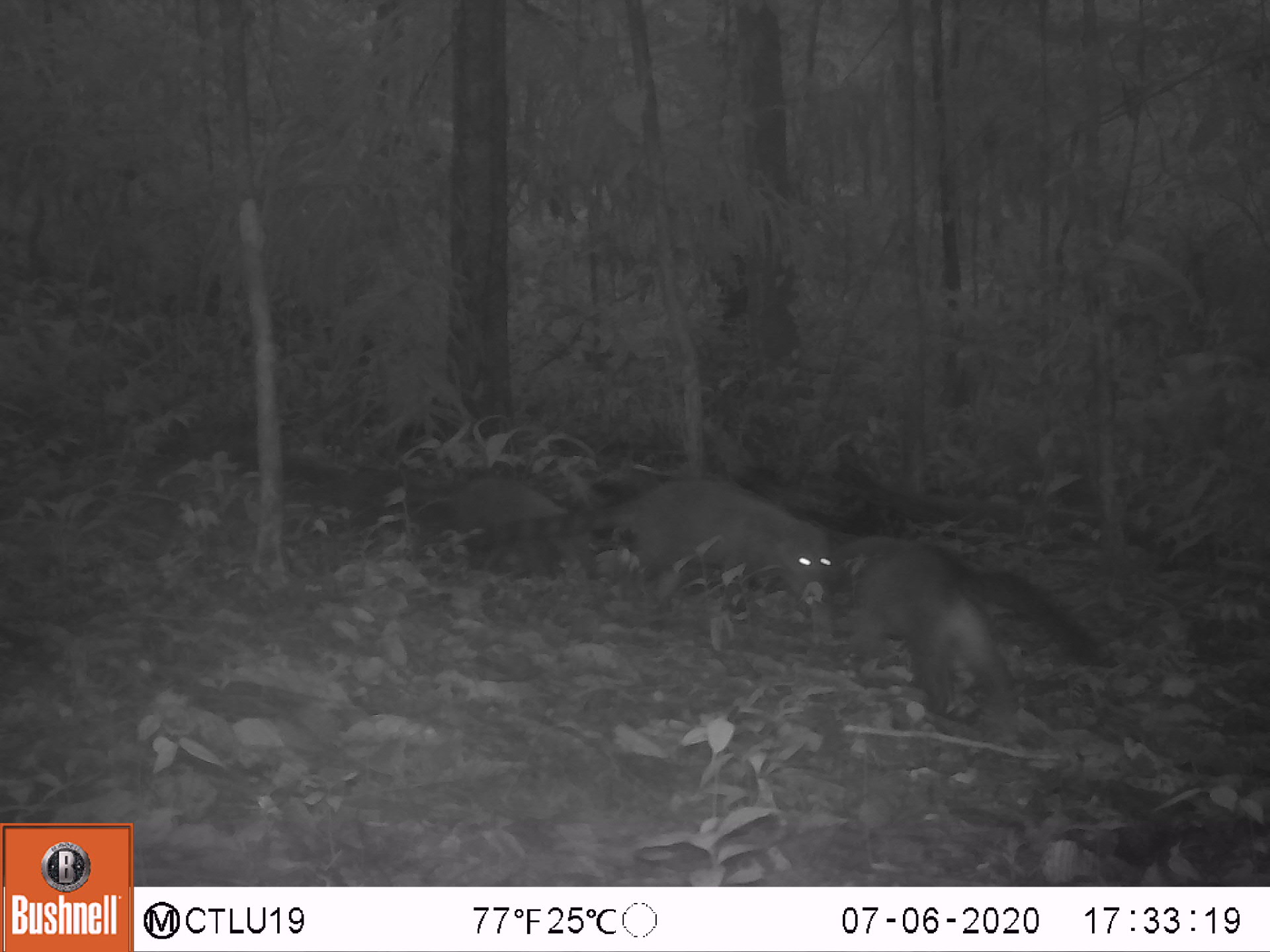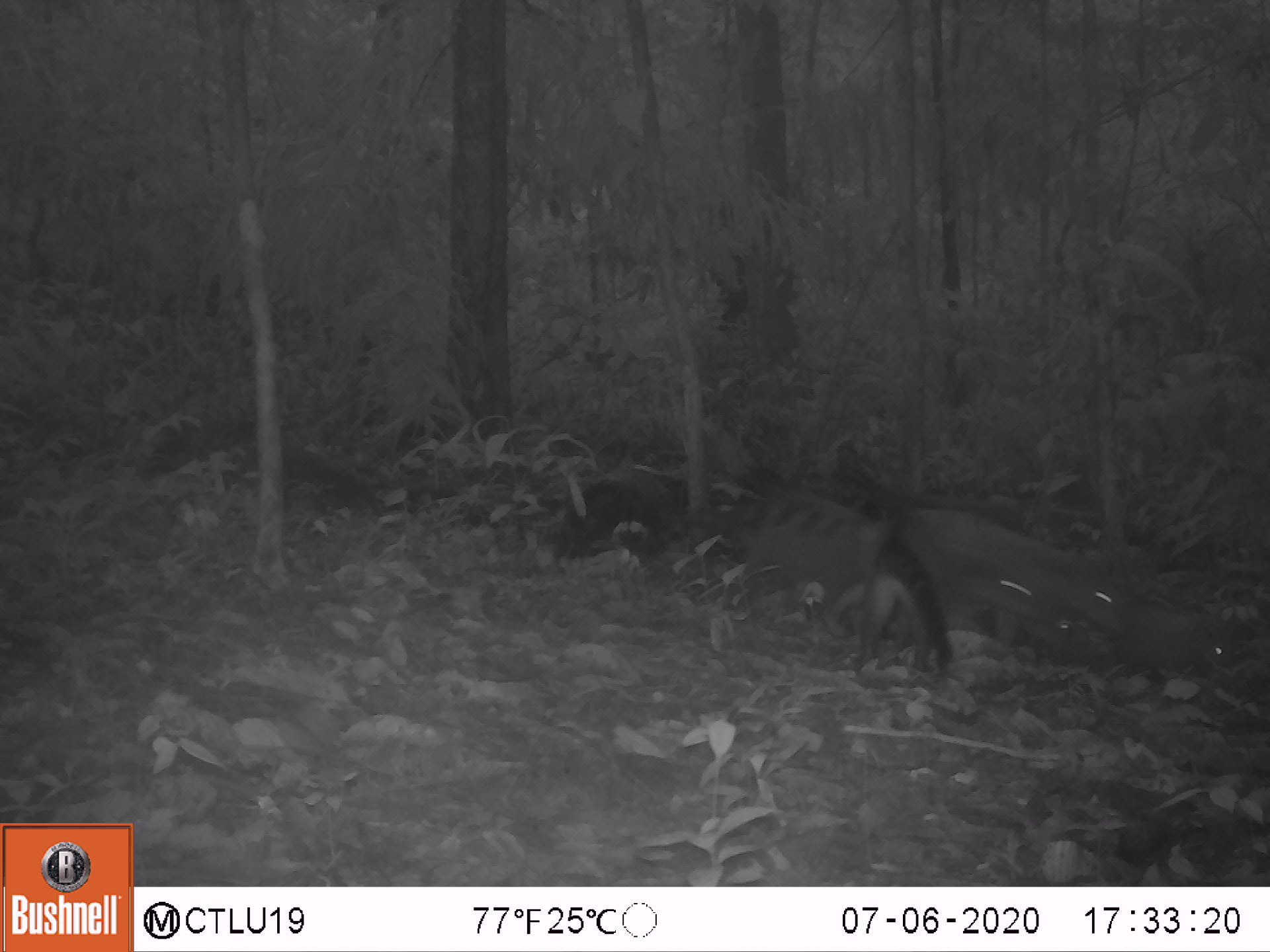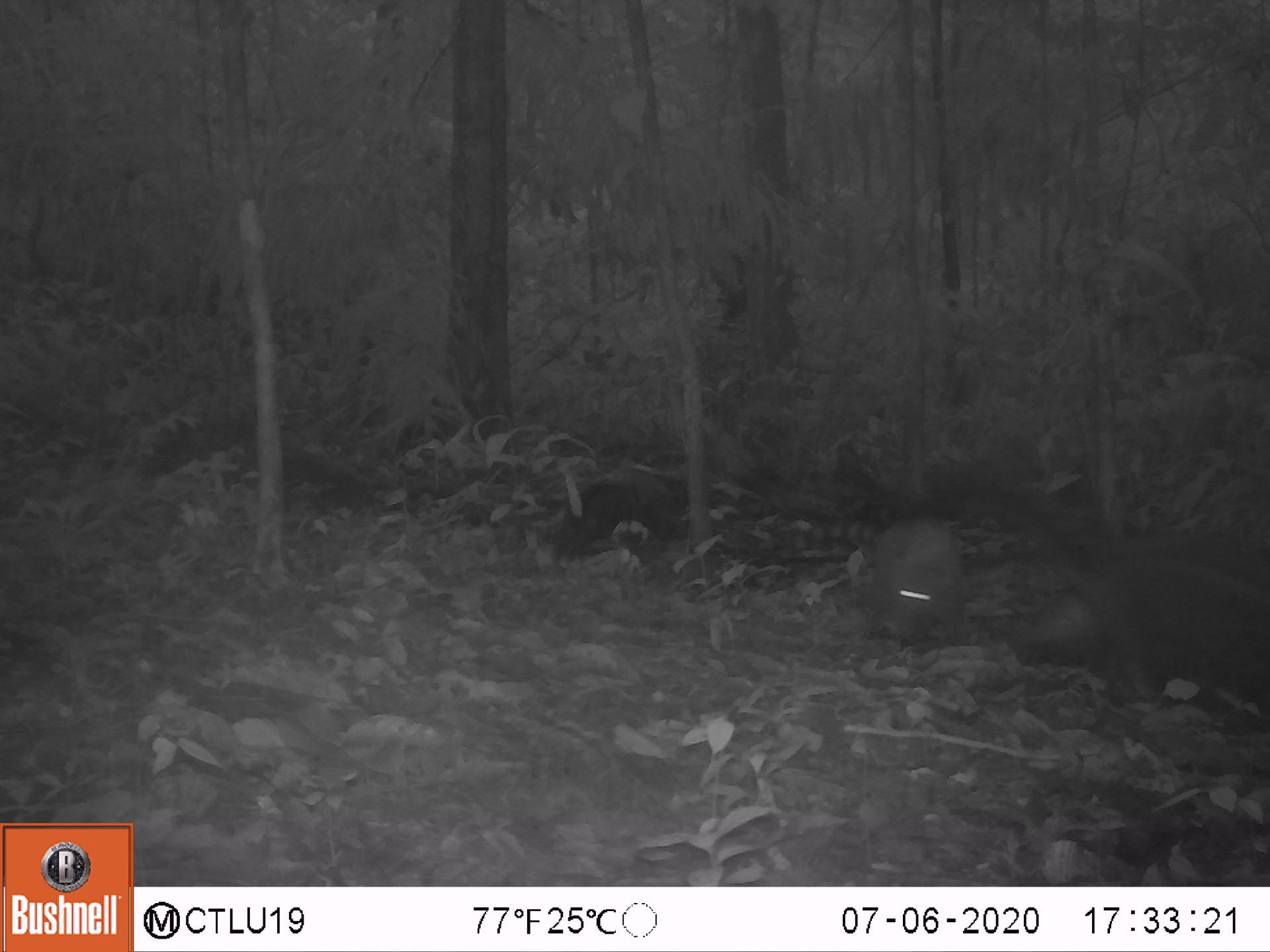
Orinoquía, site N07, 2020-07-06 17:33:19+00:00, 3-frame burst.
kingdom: Animalia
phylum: Chordata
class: Mammalia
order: Carnivora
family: Procyonidae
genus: Nasua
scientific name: Nasua nasua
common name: south american coati